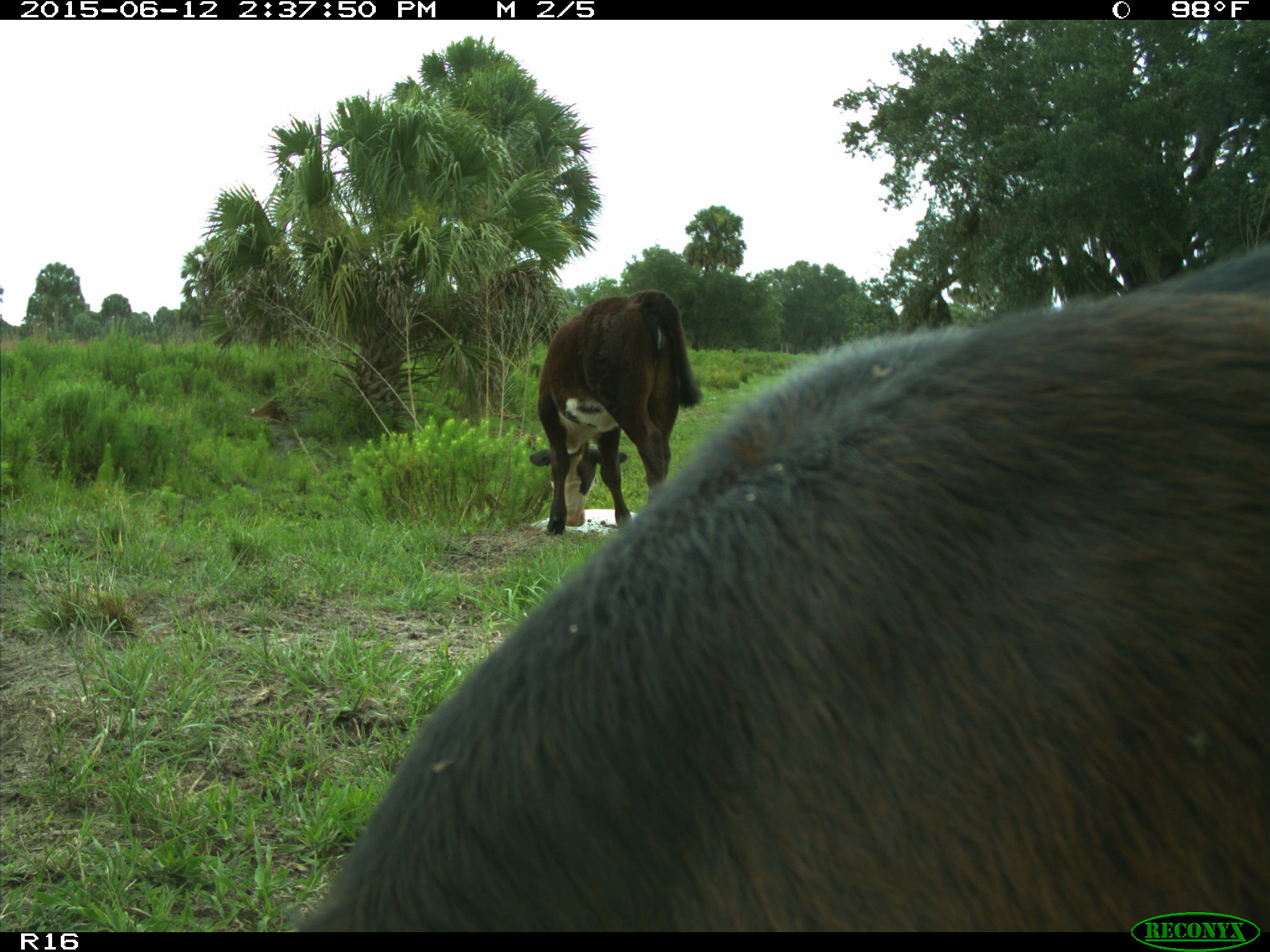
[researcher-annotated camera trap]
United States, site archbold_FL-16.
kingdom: Animalia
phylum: Chordata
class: Mammalia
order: Artiodactyla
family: Bovidae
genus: Bos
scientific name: Bos taurus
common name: domestic cow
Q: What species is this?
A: Bos taurus (domestic cow).